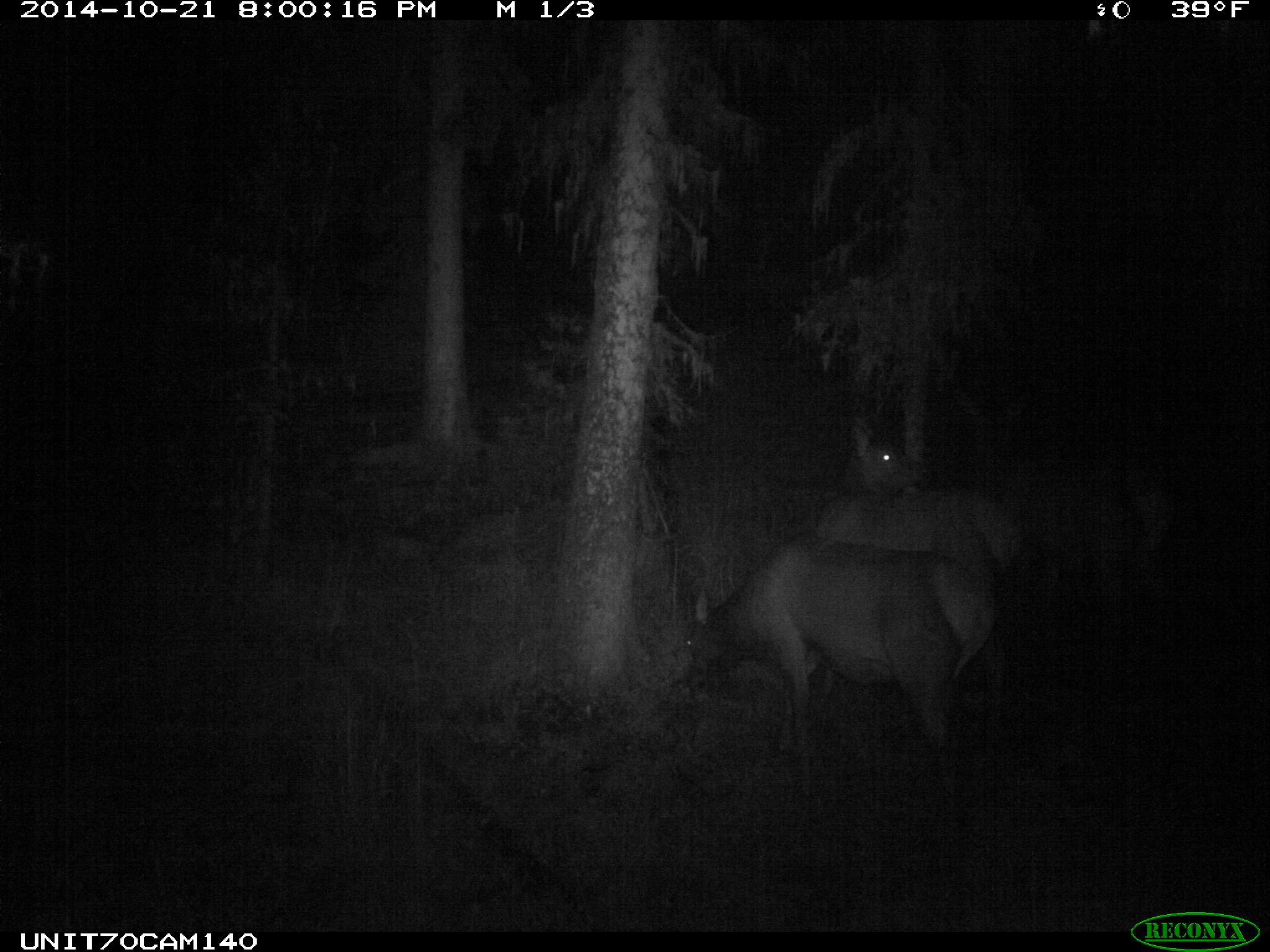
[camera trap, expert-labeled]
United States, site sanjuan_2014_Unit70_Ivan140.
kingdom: Animalia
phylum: Chordata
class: Mammalia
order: Artiodactyla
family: Cervidae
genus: Cervus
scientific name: Cervus elaphus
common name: red deer